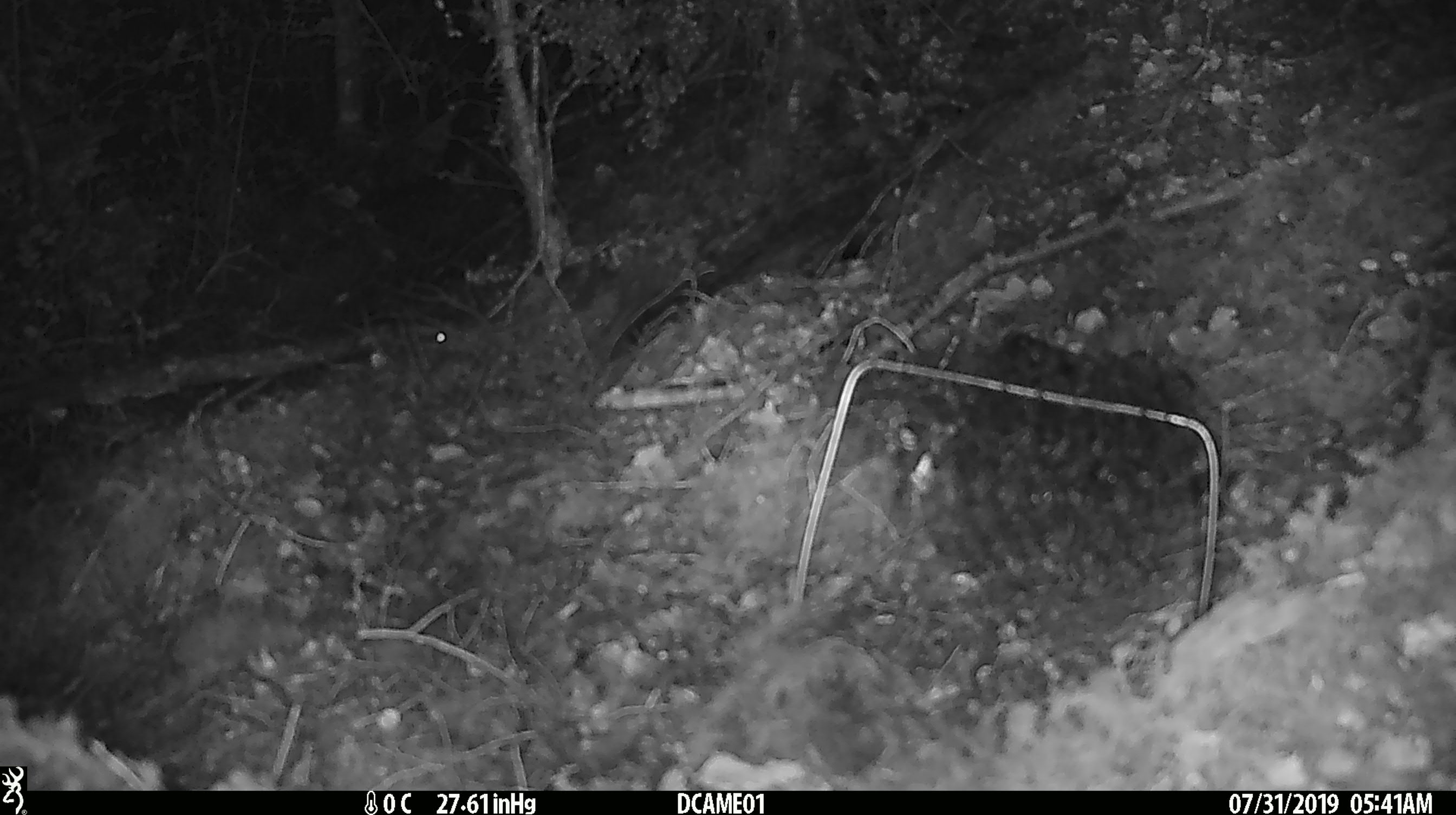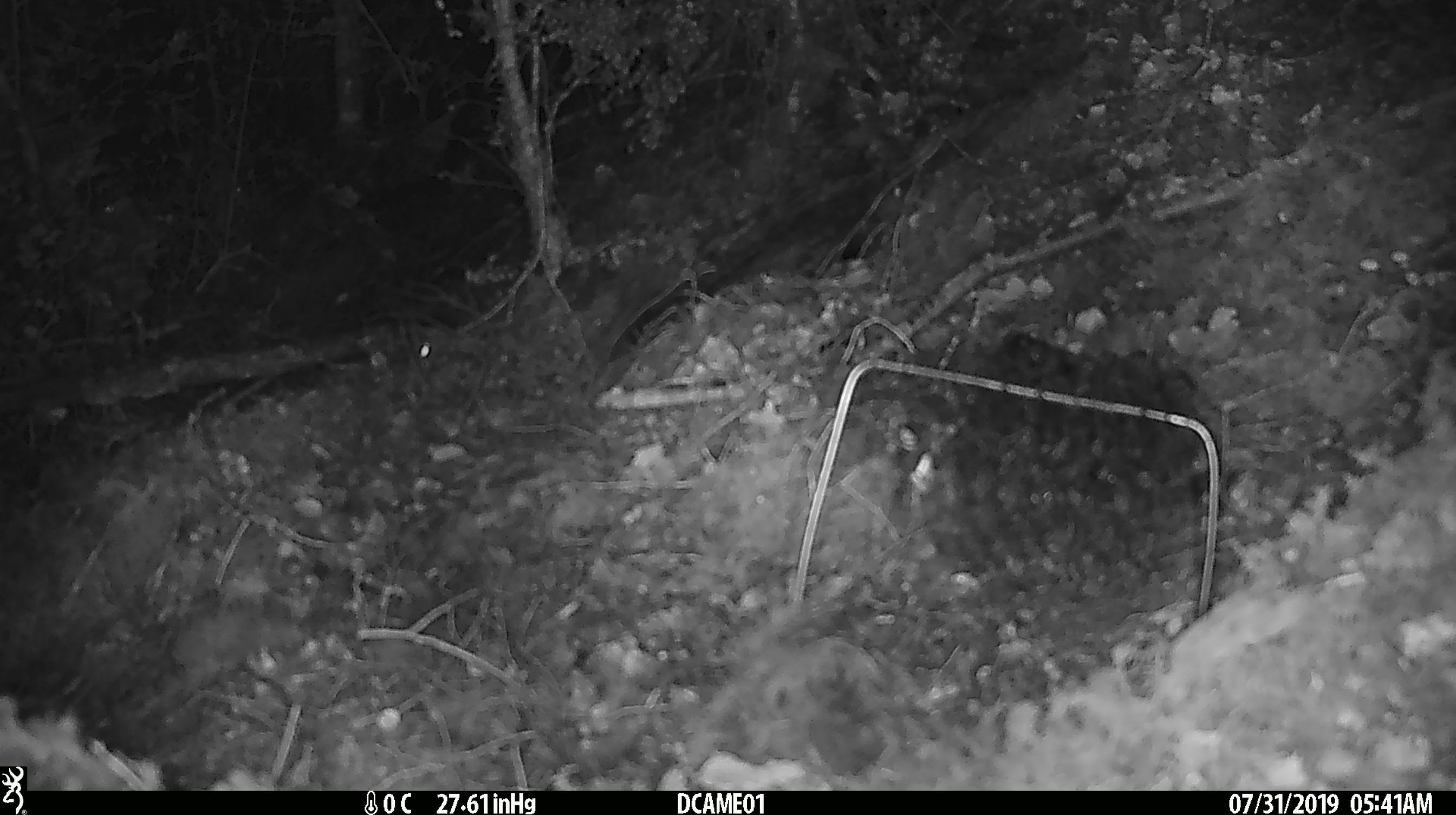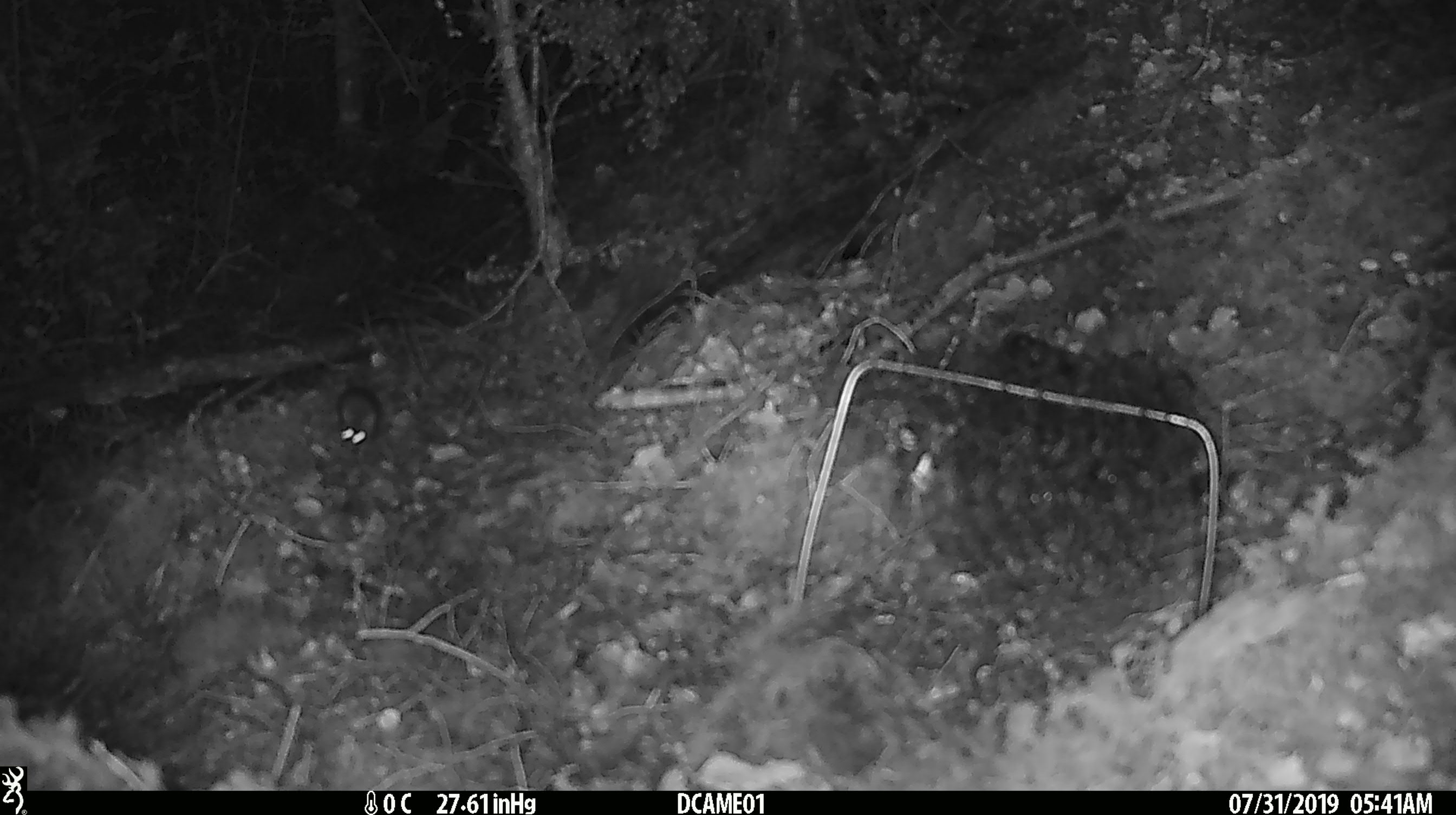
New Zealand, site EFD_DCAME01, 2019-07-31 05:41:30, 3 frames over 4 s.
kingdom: Animalia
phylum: Chordata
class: Mammalia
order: Rodentia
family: Muridae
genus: Mus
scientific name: Mus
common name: mouse